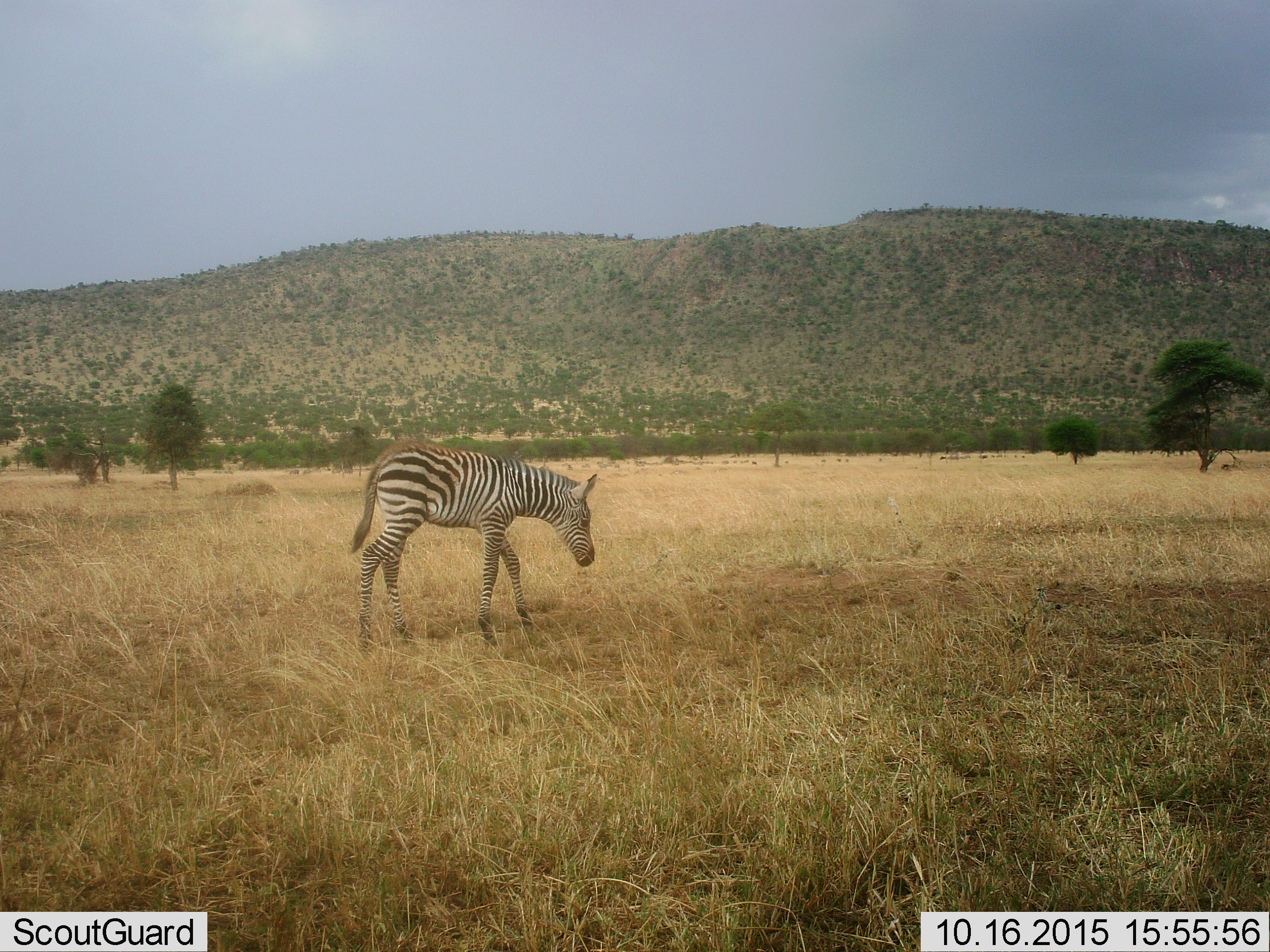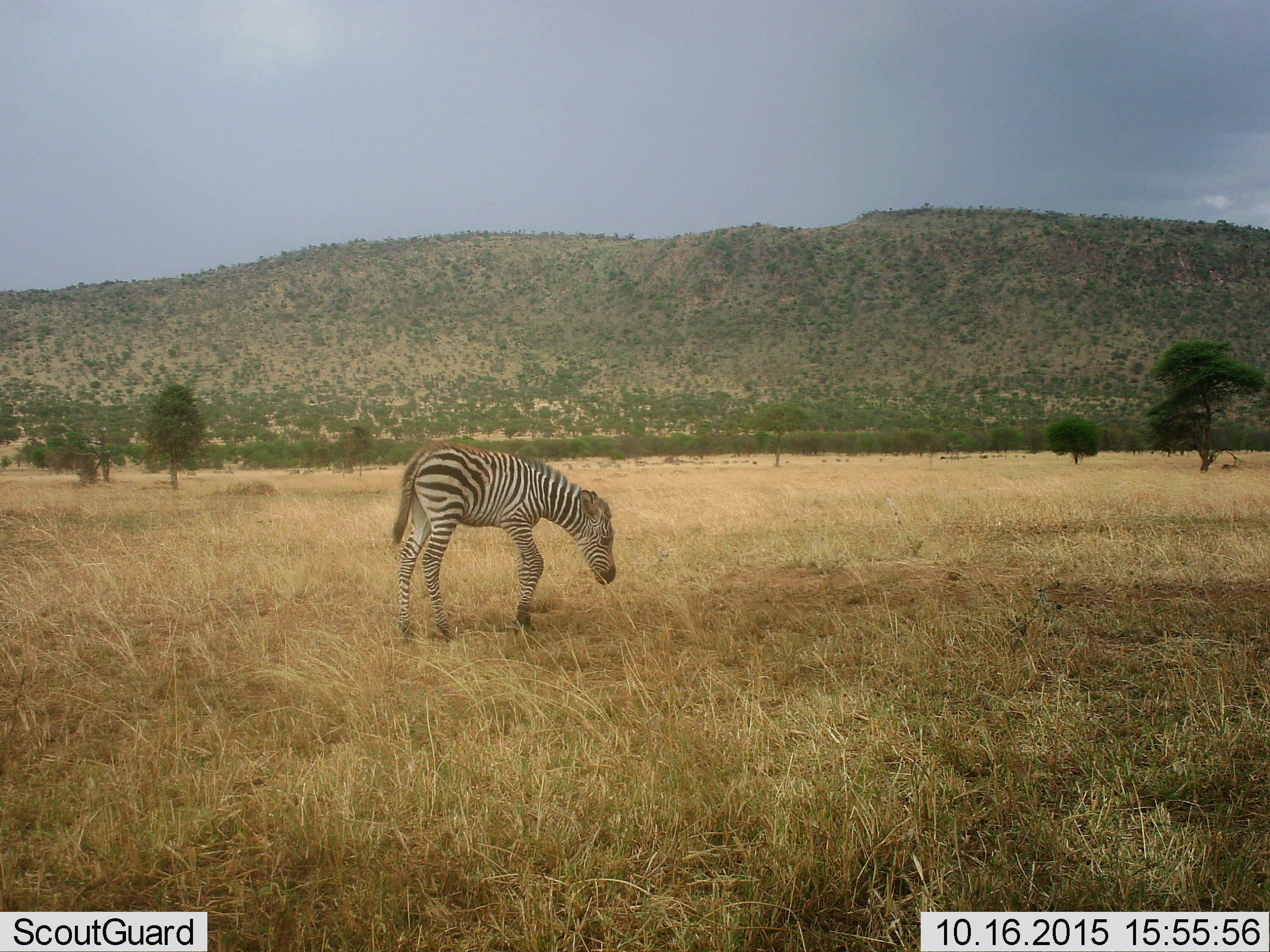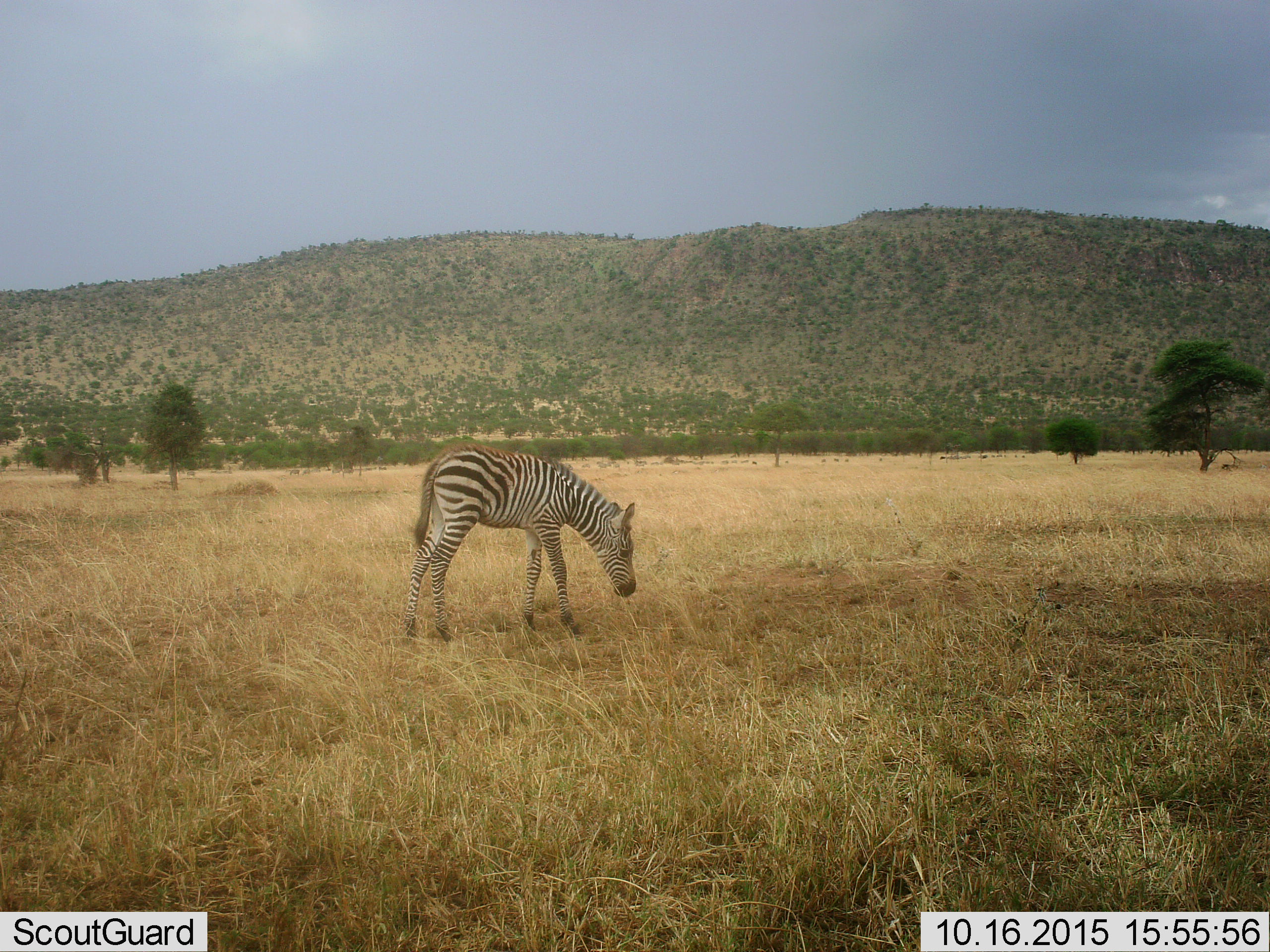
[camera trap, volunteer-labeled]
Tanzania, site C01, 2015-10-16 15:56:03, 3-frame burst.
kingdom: Animalia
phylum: Chordata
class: Mammalia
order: Perissodactyla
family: Equidae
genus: Equus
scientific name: Equus quagga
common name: plains zebra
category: zebra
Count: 1.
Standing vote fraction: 10%.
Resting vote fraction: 0%.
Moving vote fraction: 80%.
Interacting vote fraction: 0%.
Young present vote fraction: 80%.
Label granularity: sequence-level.